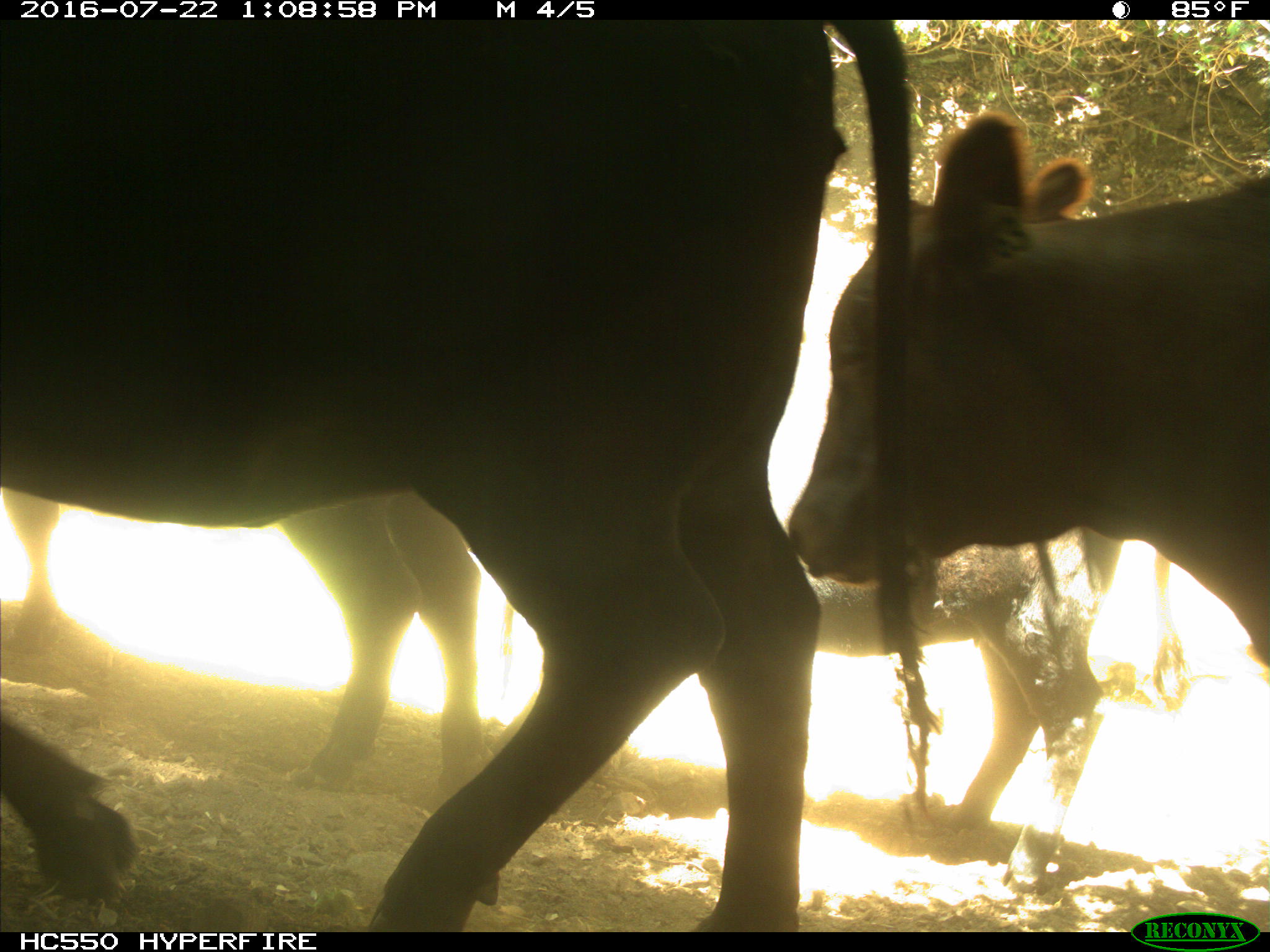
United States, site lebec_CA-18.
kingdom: Animalia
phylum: Chordata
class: Mammalia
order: Artiodactyla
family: Bovidae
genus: Bos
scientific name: Bos taurus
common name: domestic cow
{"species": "Bos taurus (domestic cow)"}